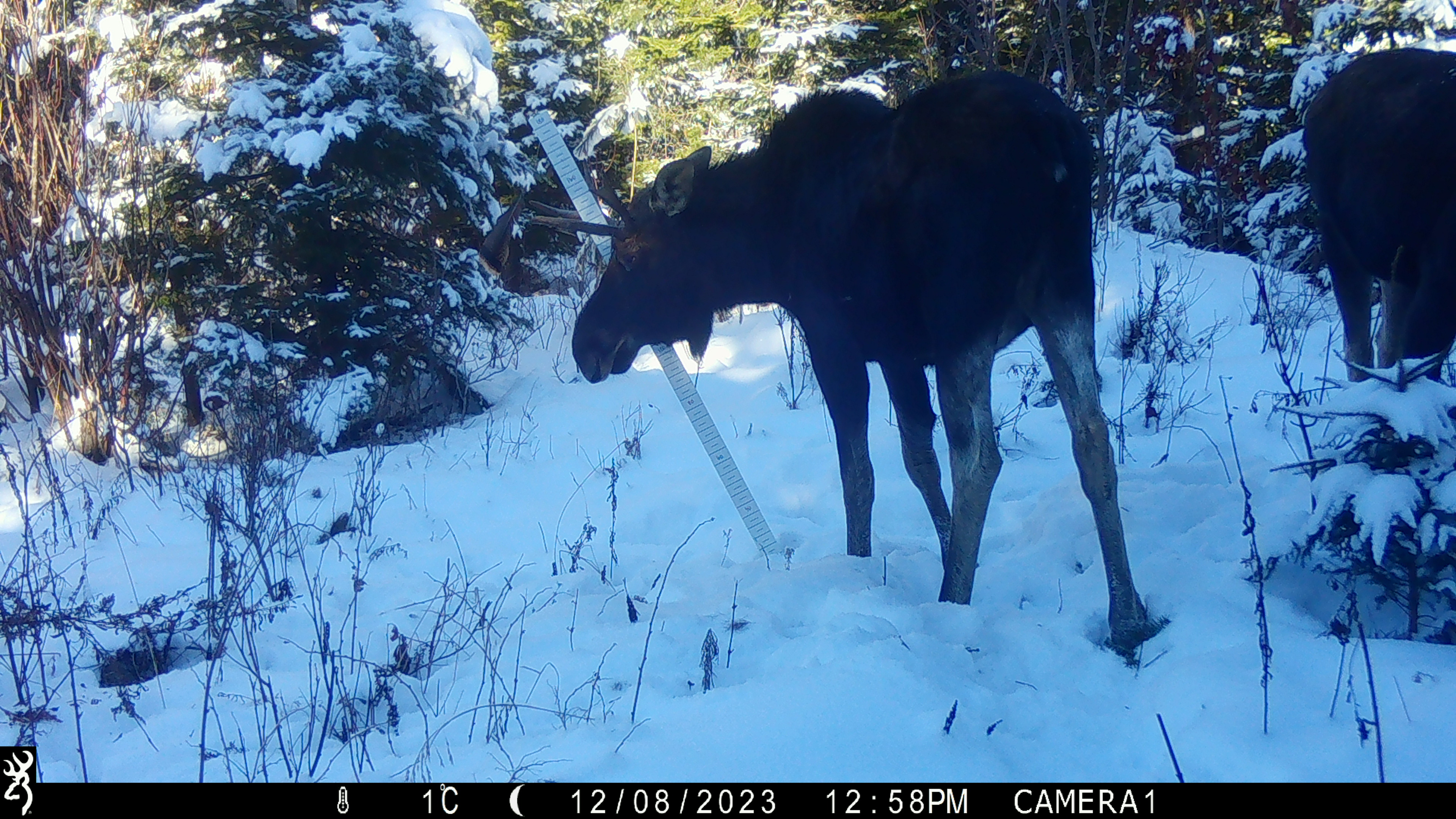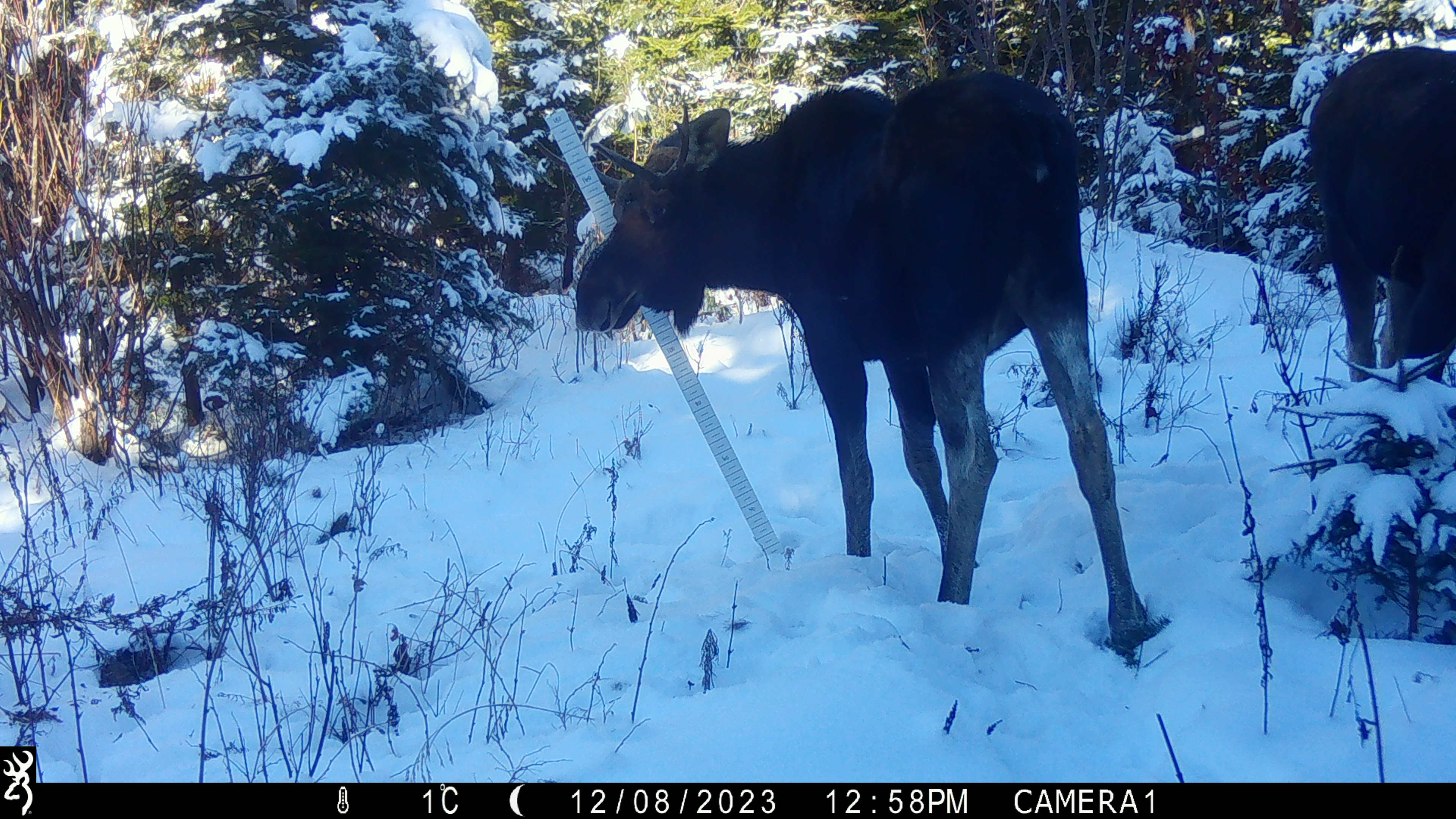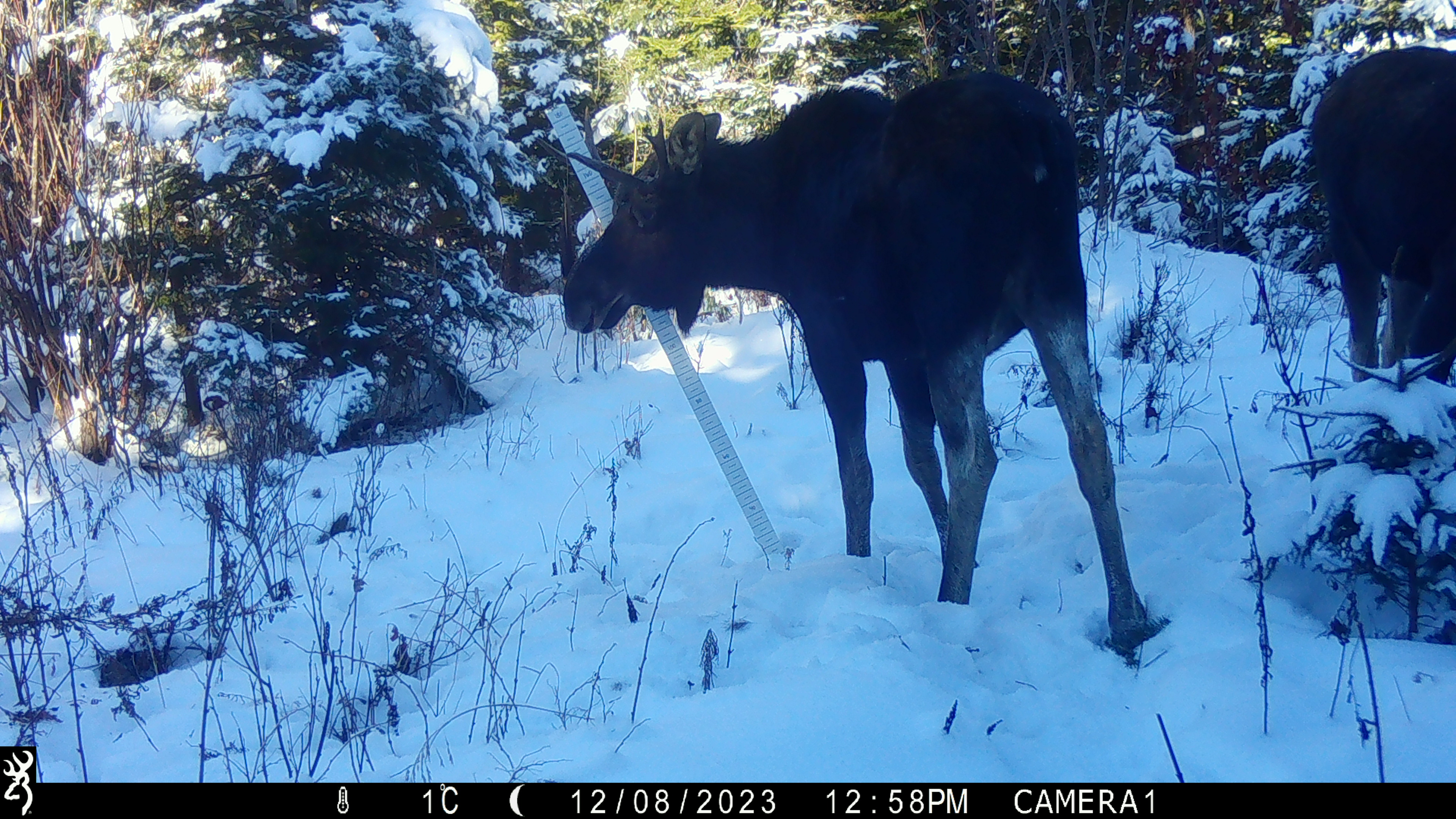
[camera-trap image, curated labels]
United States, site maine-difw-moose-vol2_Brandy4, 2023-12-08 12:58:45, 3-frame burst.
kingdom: Animalia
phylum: Chordata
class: Mammalia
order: Artiodactyla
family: Cervidae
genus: Alces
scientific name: Alces alces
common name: moose